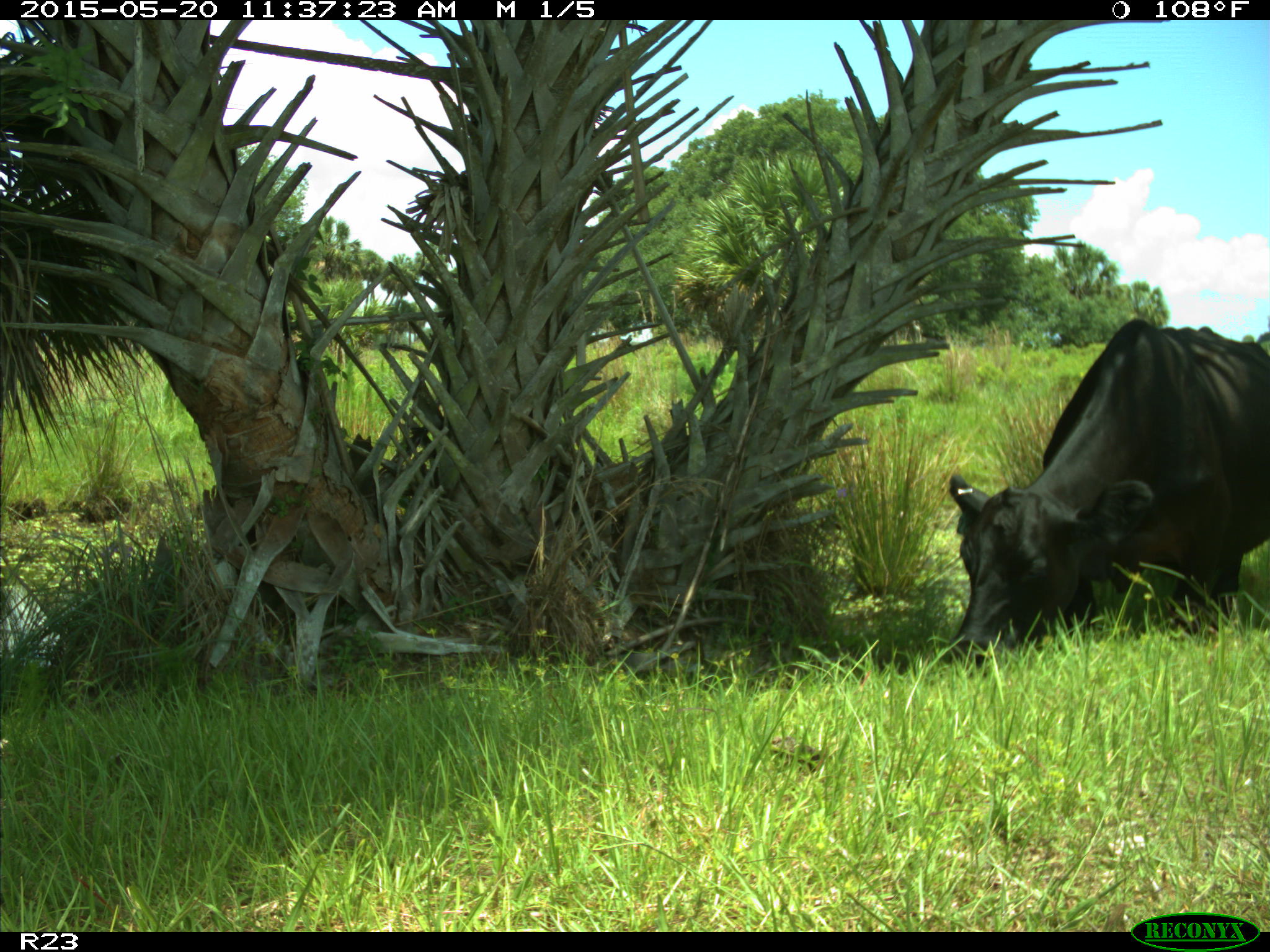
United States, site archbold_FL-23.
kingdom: Animalia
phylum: Chordata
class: Mammalia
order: Artiodactyla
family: Suidae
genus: Sus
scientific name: Sus scrofa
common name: wild boar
Sus scrofa (wild boar).